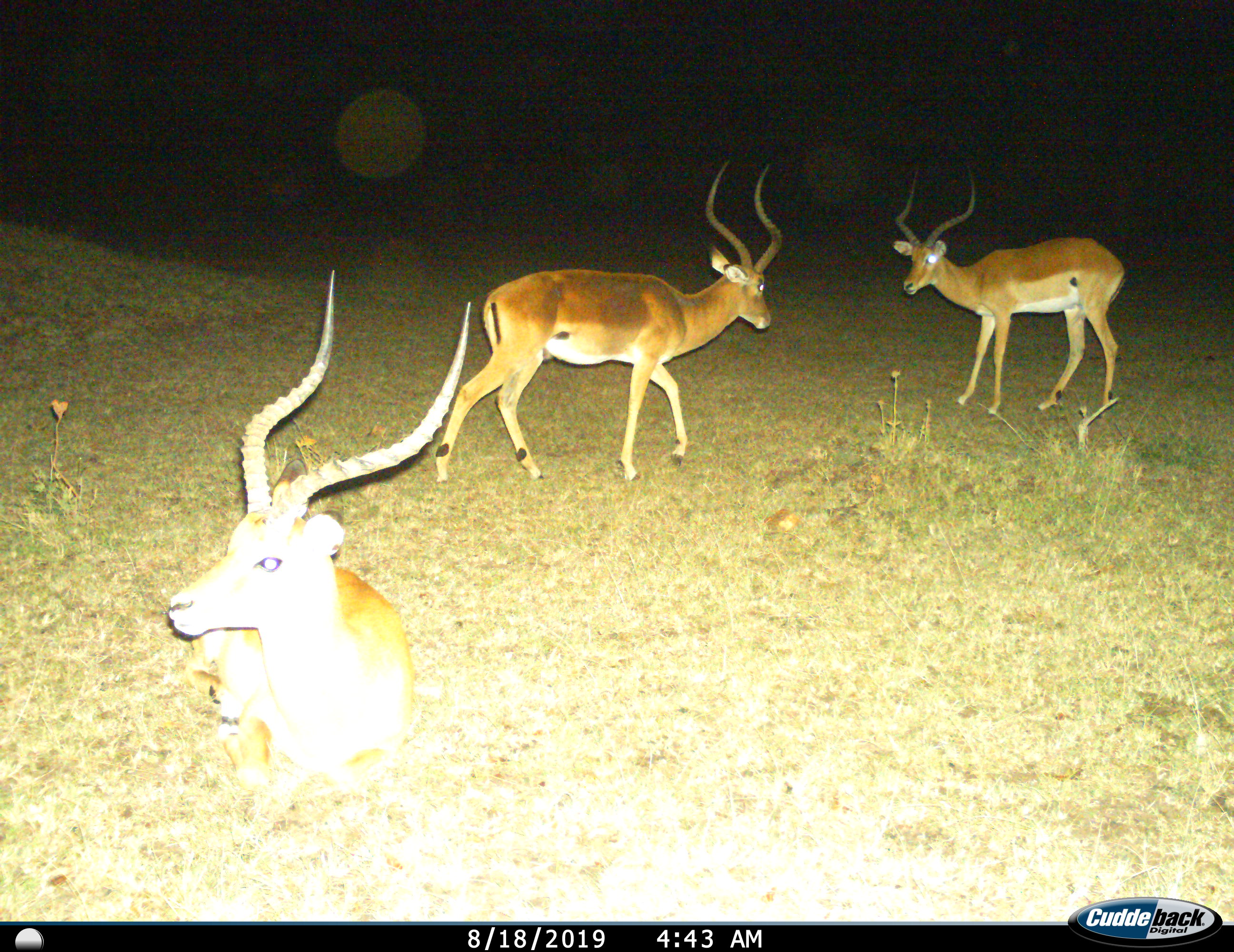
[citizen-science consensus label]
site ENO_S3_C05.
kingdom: Animalia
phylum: Chordata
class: Mammalia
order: Artiodactyla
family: Bovidae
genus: Aepyceros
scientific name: Aepyceros melampus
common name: impala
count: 3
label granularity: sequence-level